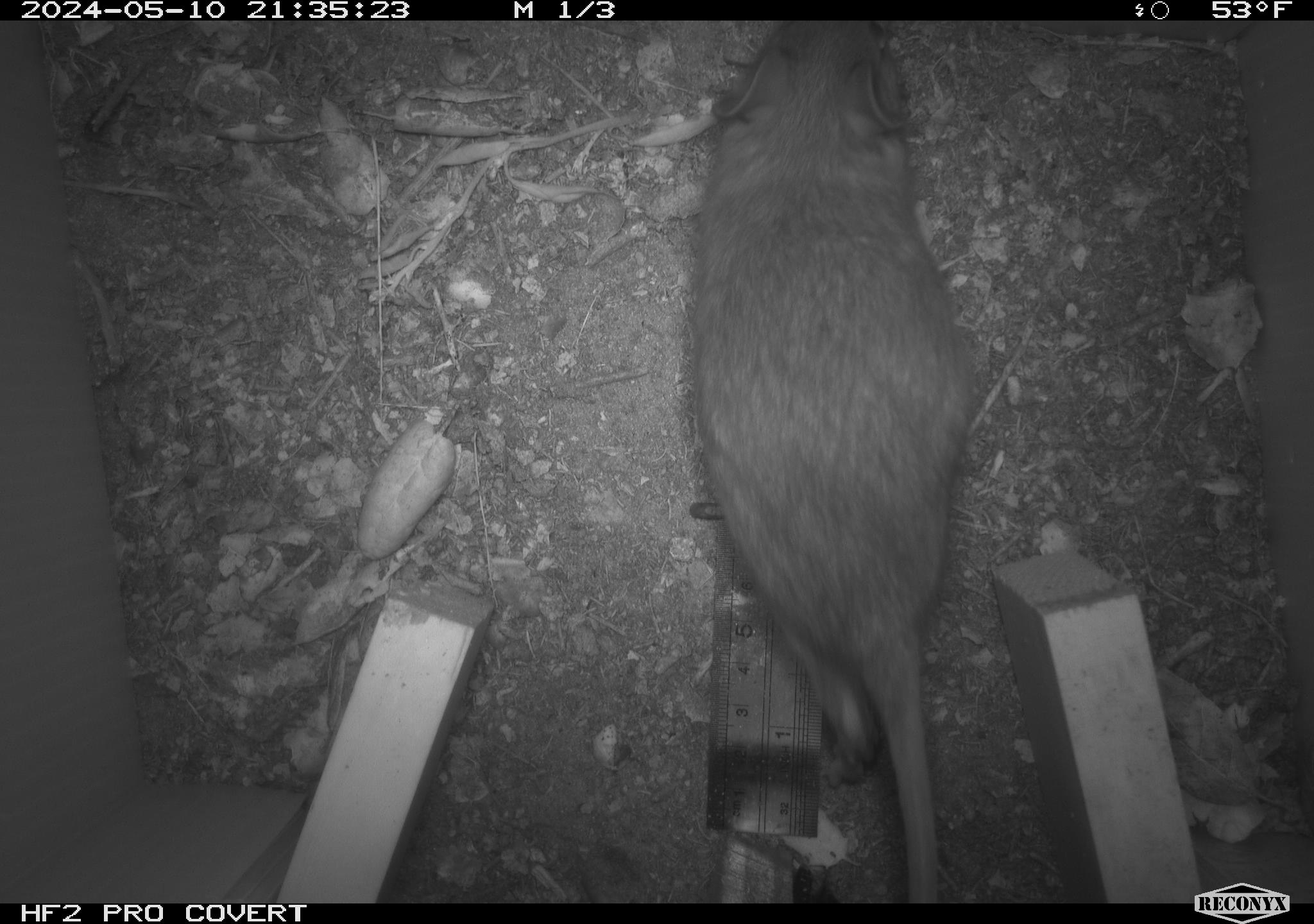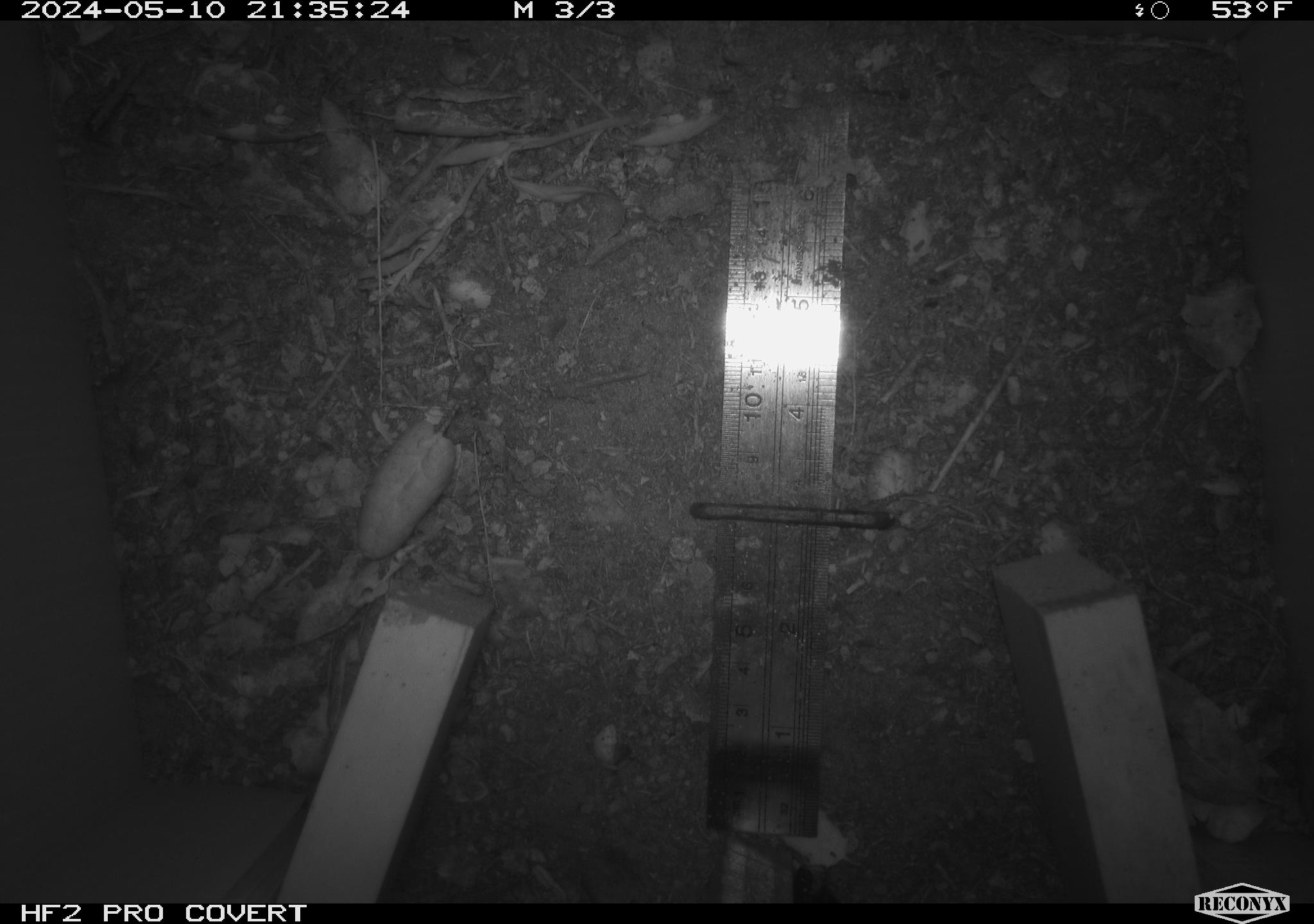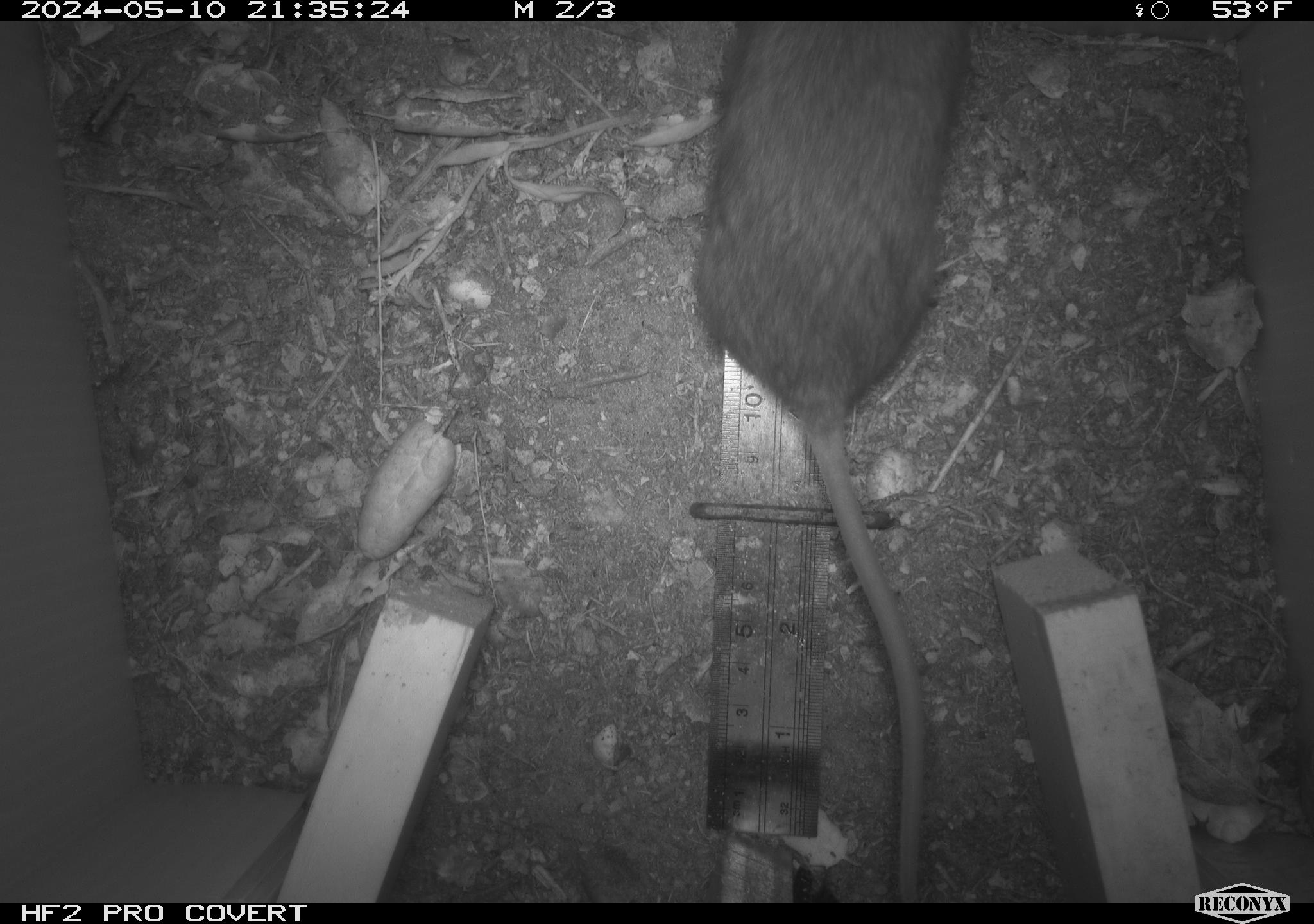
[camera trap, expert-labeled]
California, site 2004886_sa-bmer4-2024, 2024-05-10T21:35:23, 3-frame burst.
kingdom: Animalia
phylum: Chordata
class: Mammalia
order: Rodentia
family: Muridae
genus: Rattus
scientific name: Rattus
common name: rat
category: rattus species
Rattus species (rat) (Rattus).